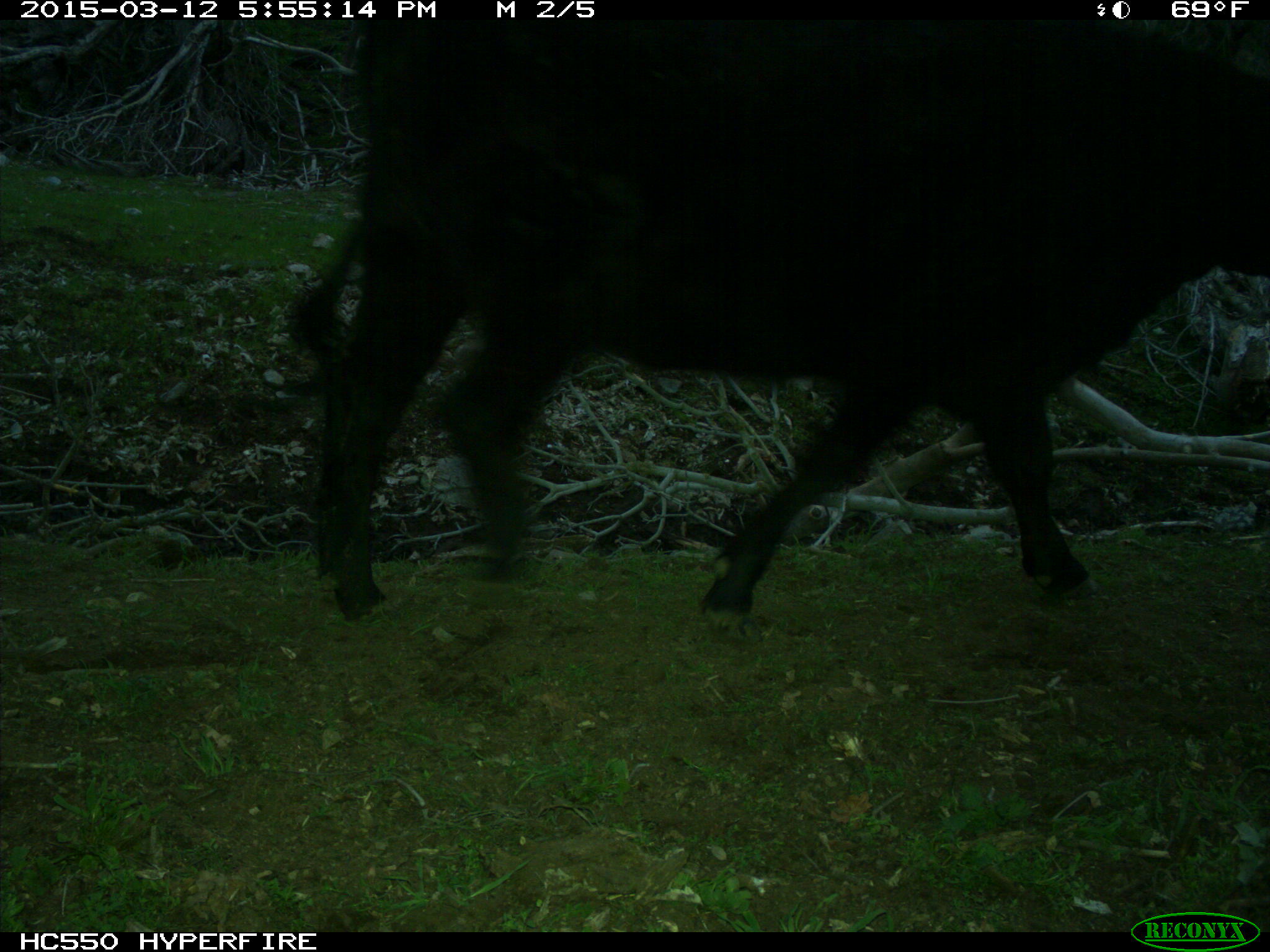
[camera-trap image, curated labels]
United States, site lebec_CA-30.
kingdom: Animalia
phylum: Chordata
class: Mammalia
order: Artiodactyla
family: Bovidae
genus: Bos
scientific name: Bos taurus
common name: domestic cow